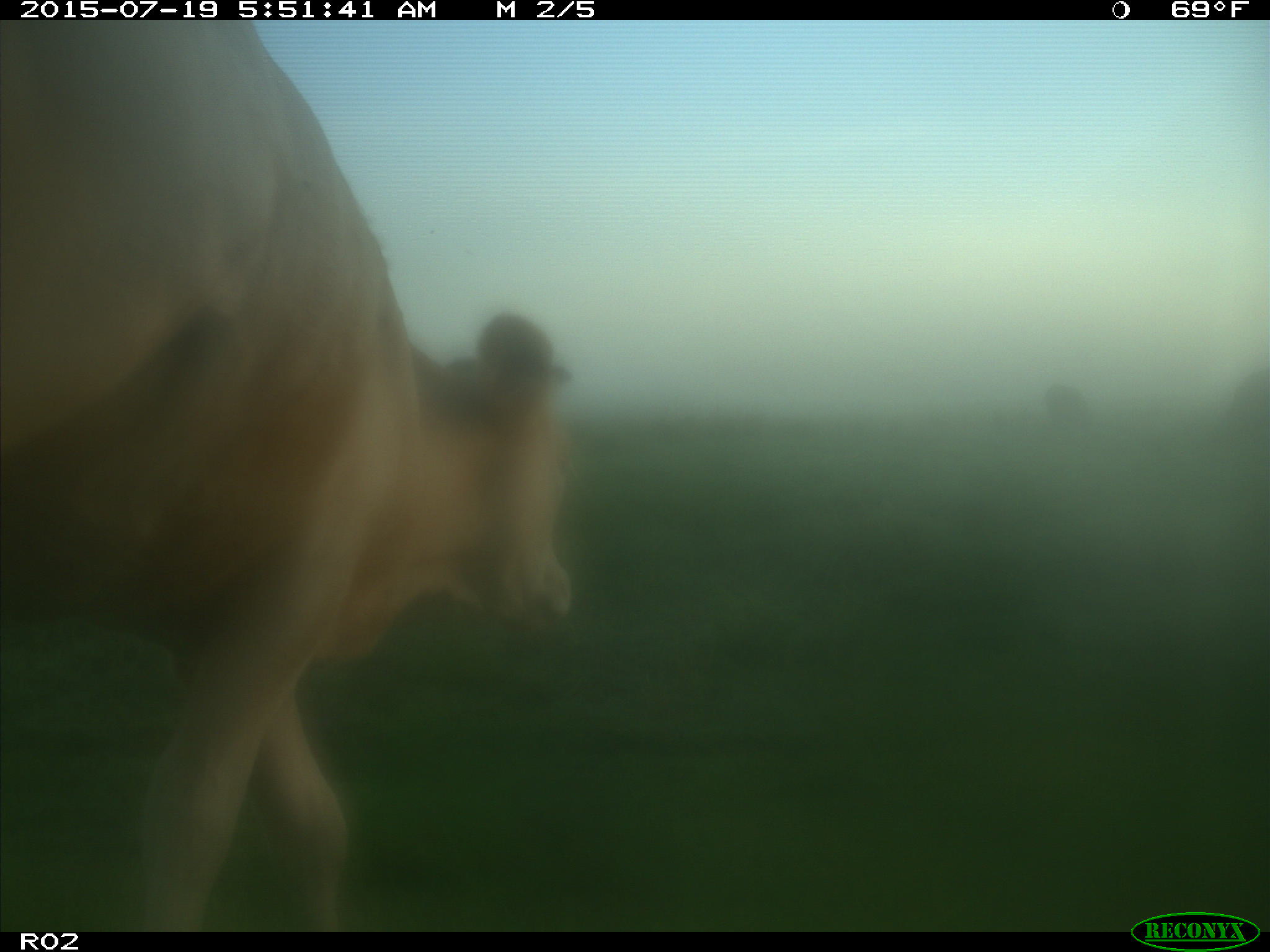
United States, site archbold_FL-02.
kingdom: Animalia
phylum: Chordata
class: Mammalia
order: Artiodactyla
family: Bovidae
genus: Bos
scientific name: Bos taurus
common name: domestic cow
Bos taurus (domestic cow).